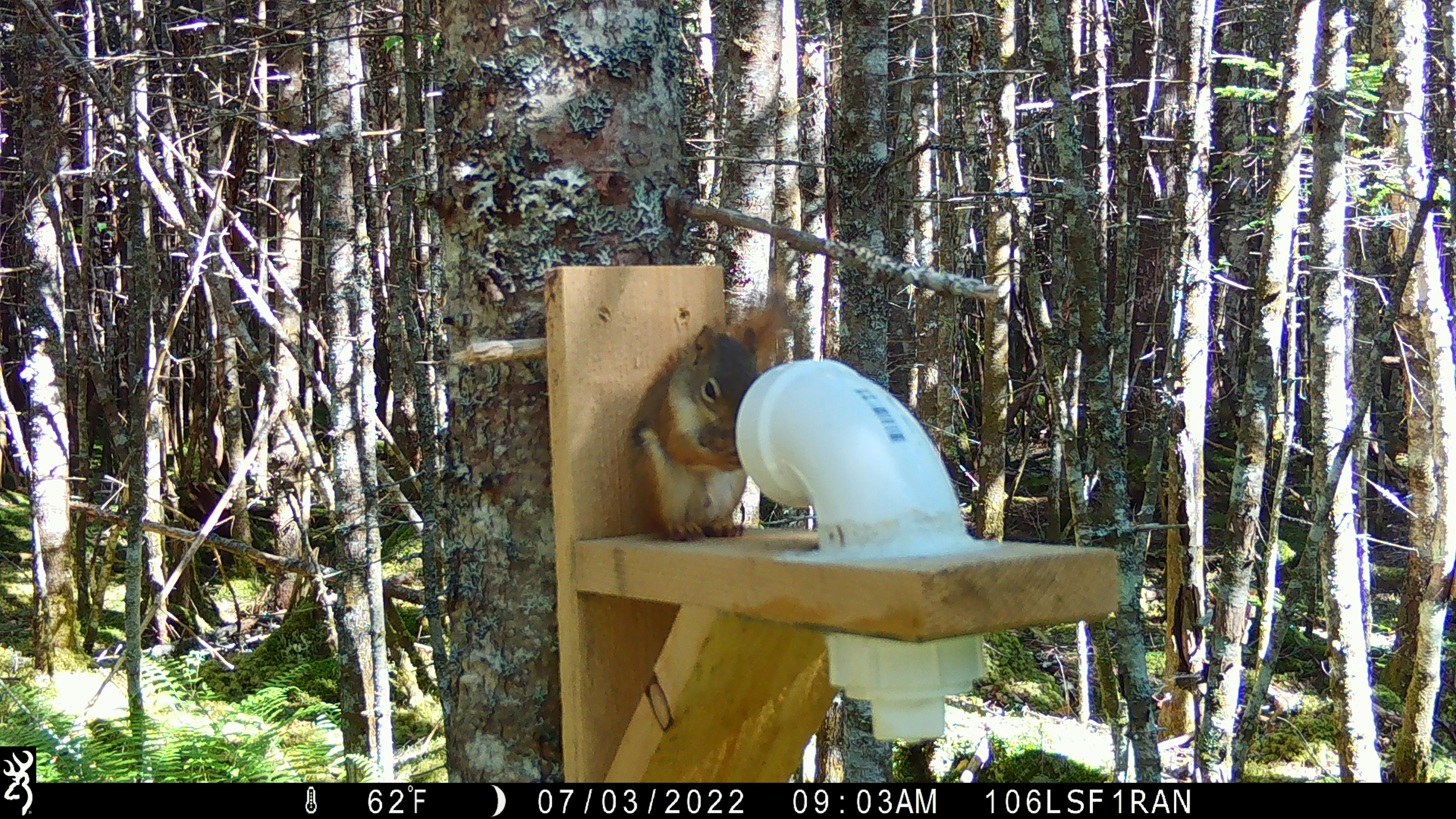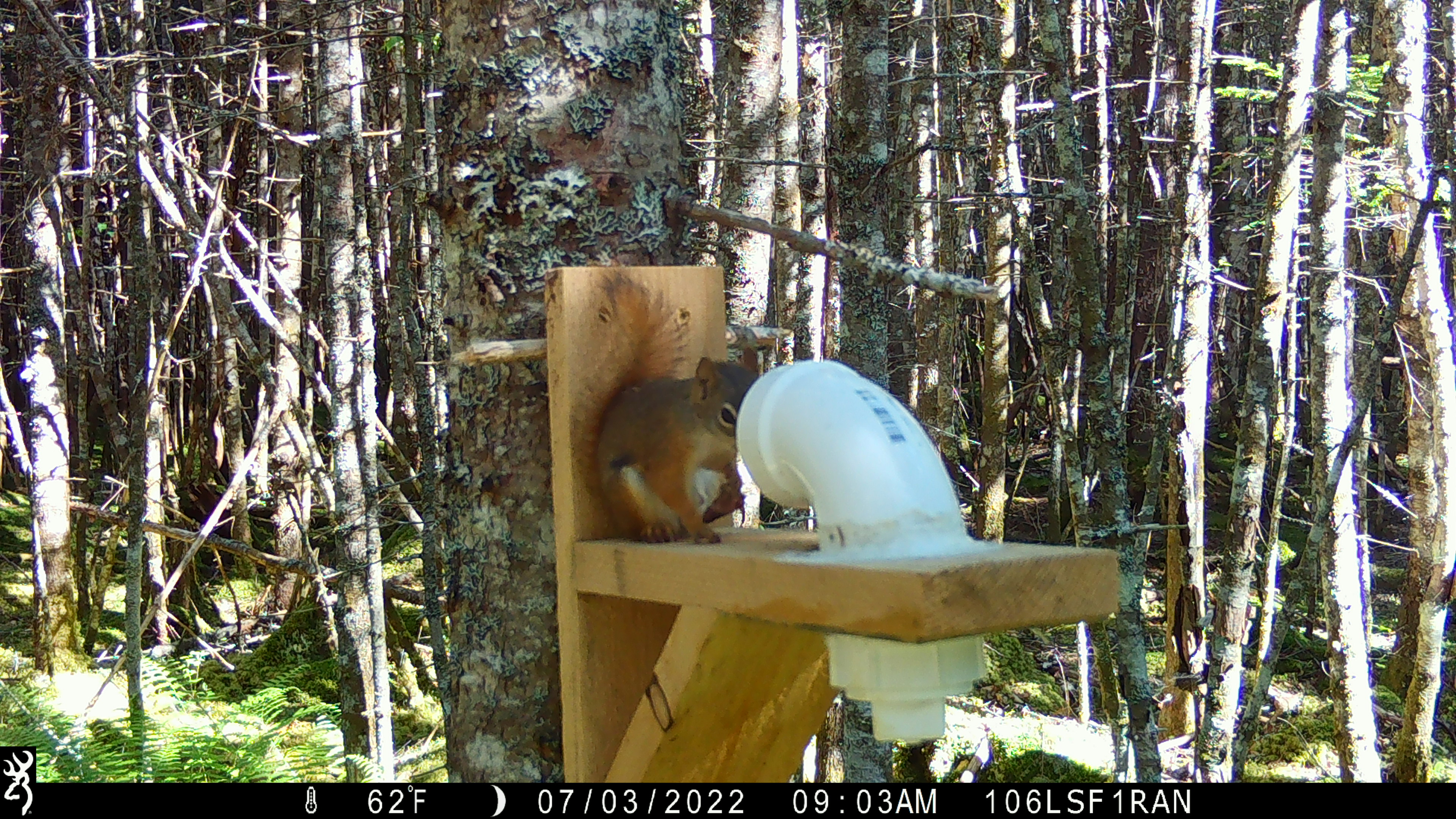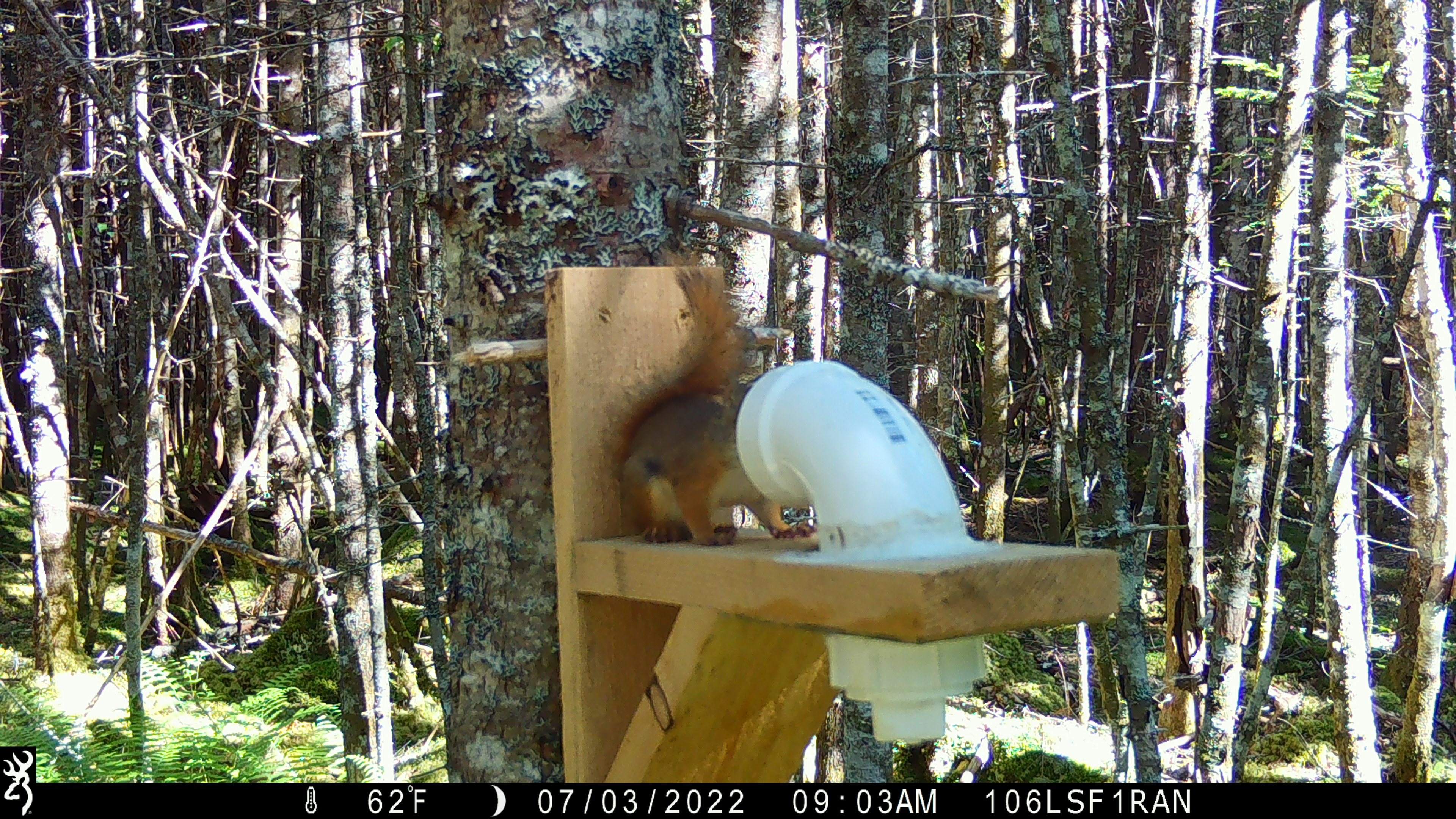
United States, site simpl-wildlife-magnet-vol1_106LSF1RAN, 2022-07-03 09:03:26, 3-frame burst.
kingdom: Animalia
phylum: Chordata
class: Mammalia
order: Rodentia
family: Sciuridae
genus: Tamiasciurus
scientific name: Tamiasciurus hudsonicus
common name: red squirrel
Red squirrel (Tamiasciurus hudsonicus).